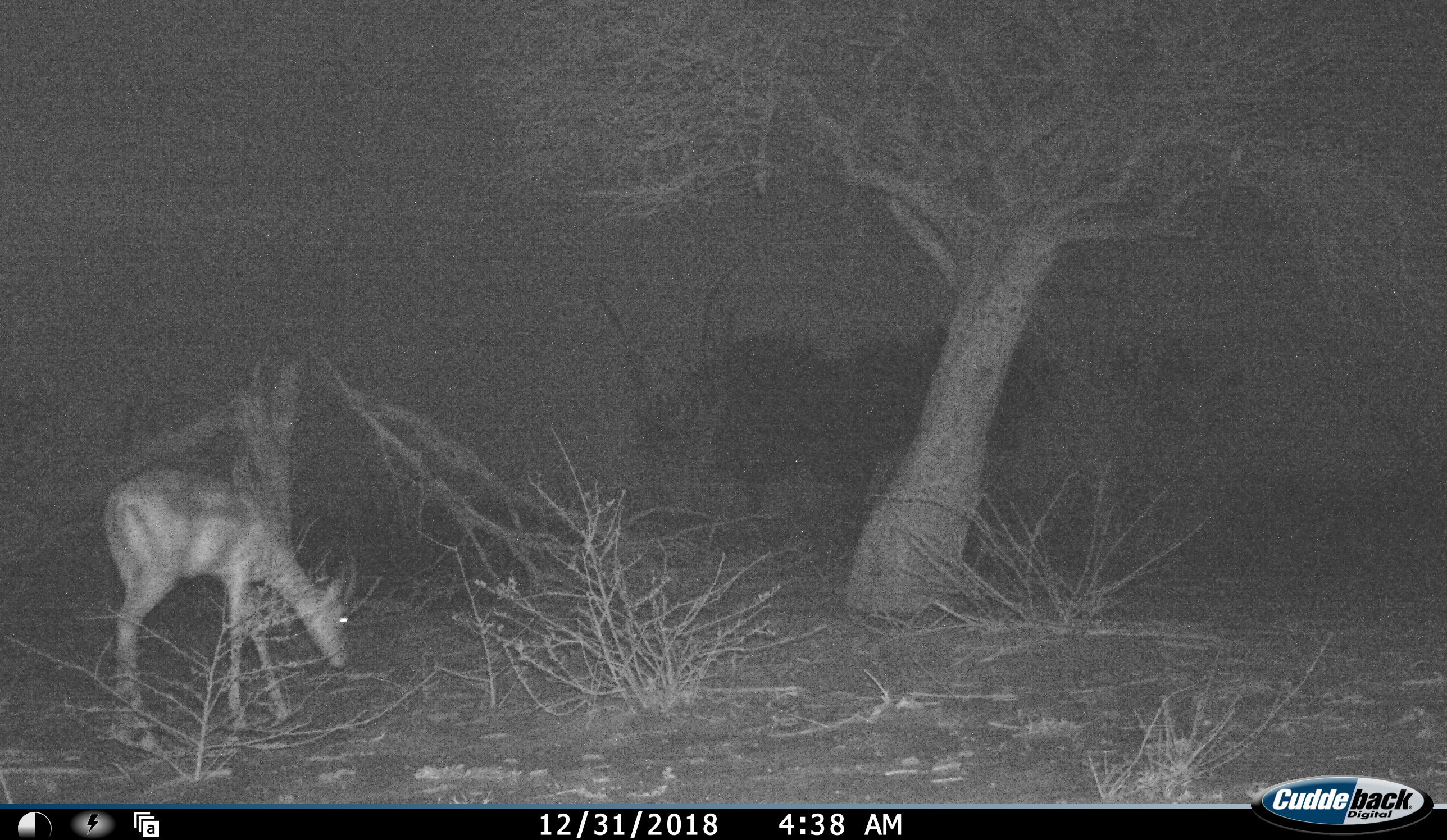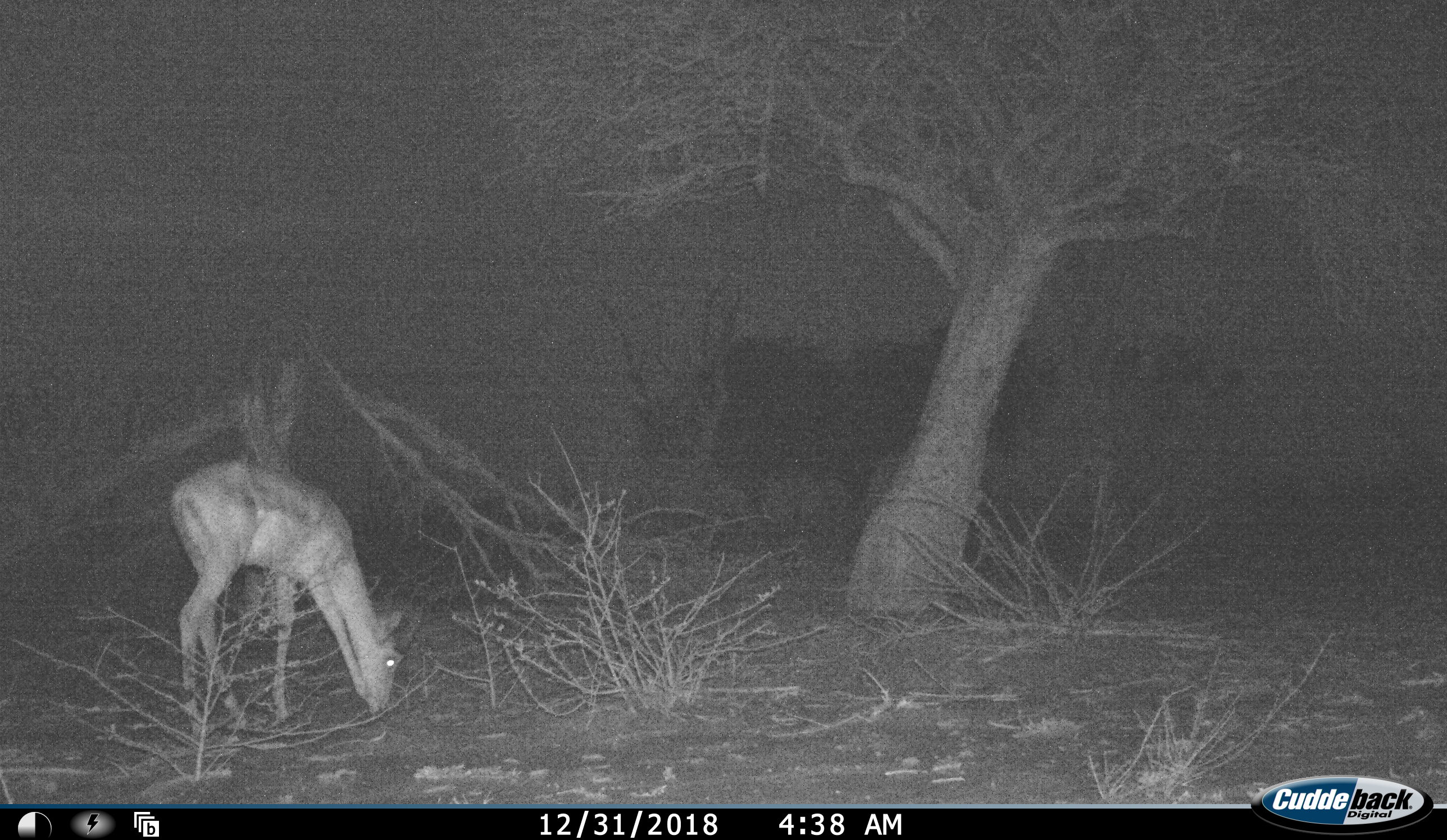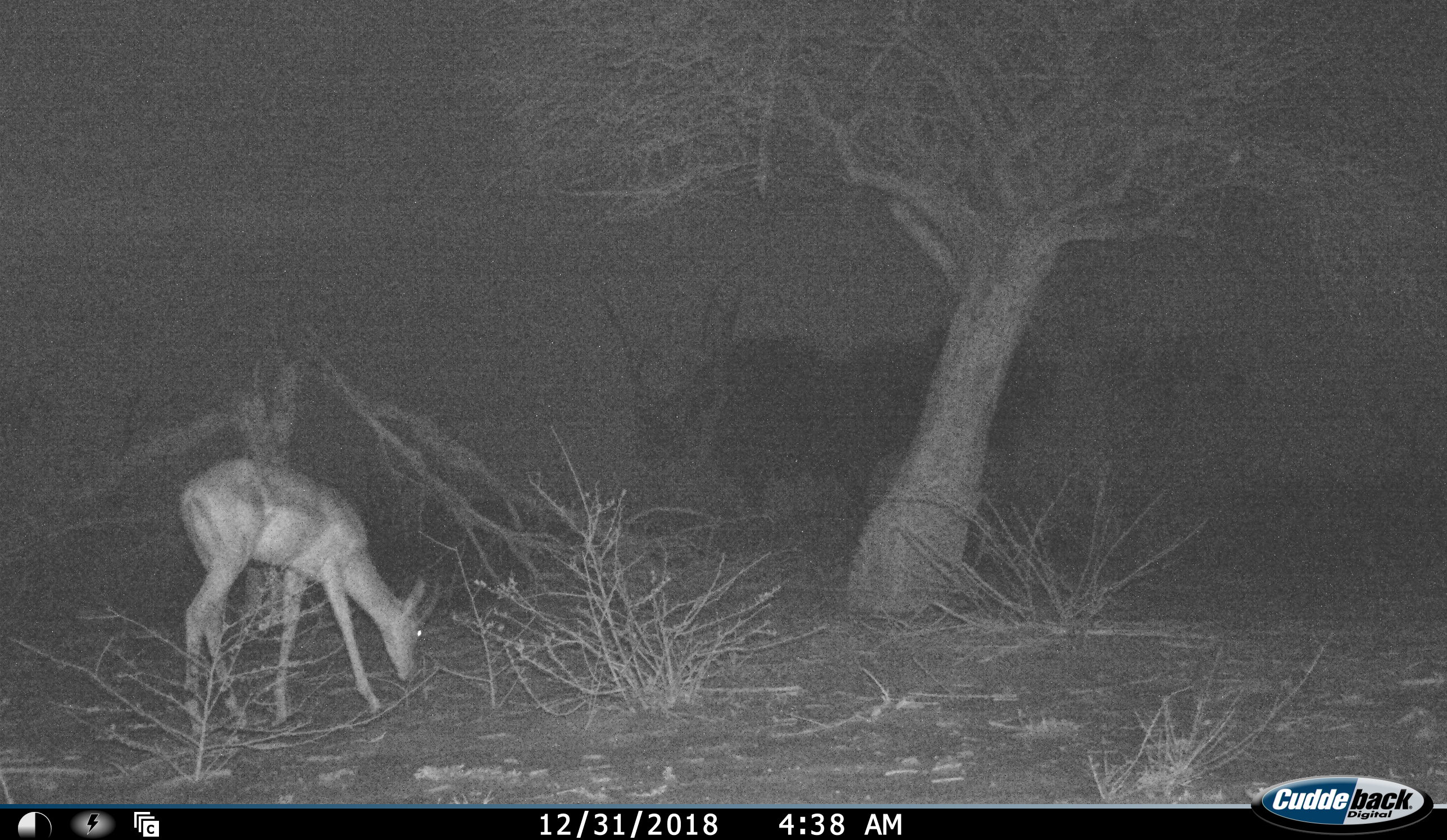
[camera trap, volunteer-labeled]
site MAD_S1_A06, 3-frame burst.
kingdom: Animalia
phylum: Chordata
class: Mammalia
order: Artiodactyla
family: Bovidae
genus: Aepyceros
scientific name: Aepyceros melampus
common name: impala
Impala (Aepyceros melampus), count 1. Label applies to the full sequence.